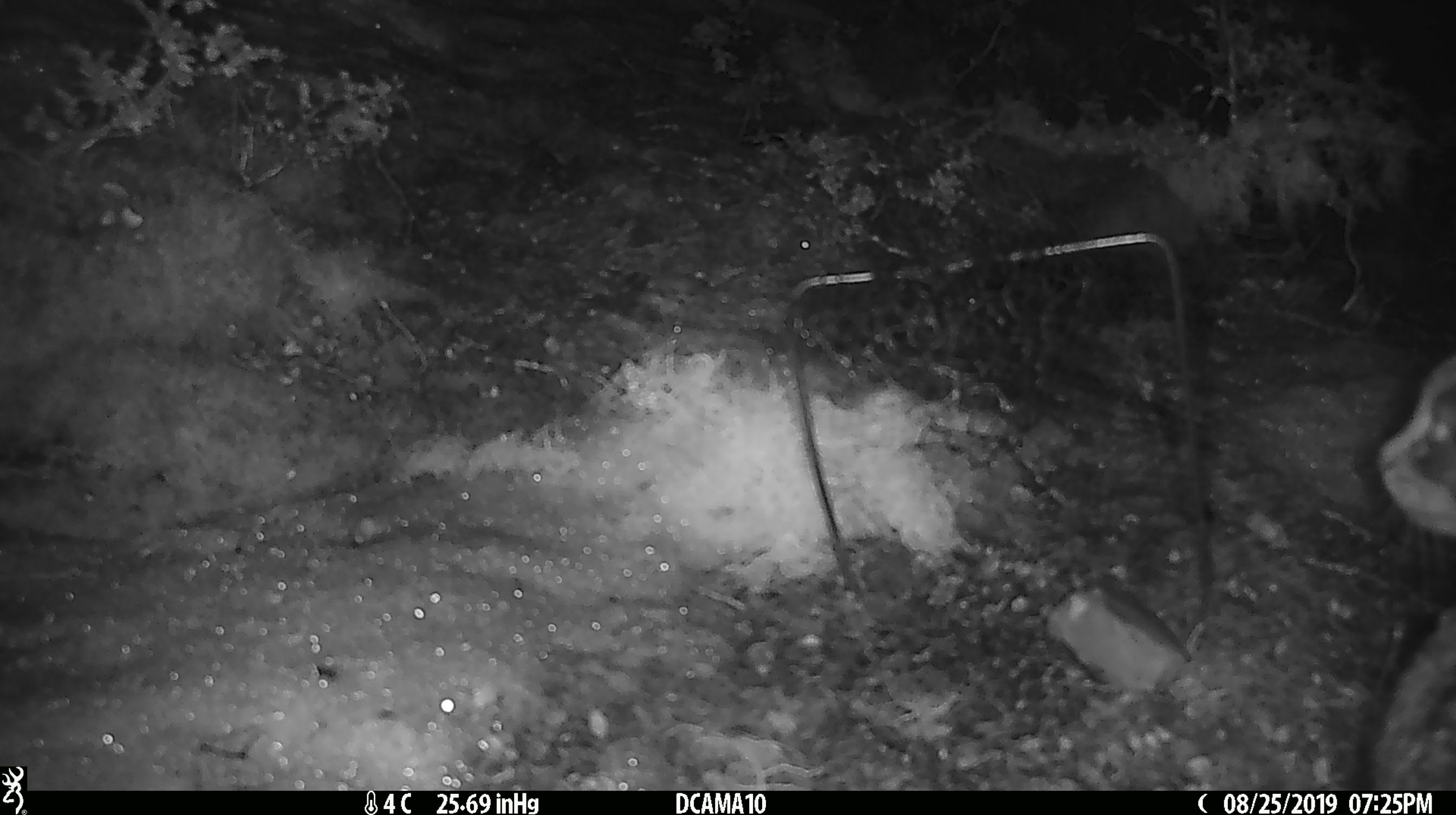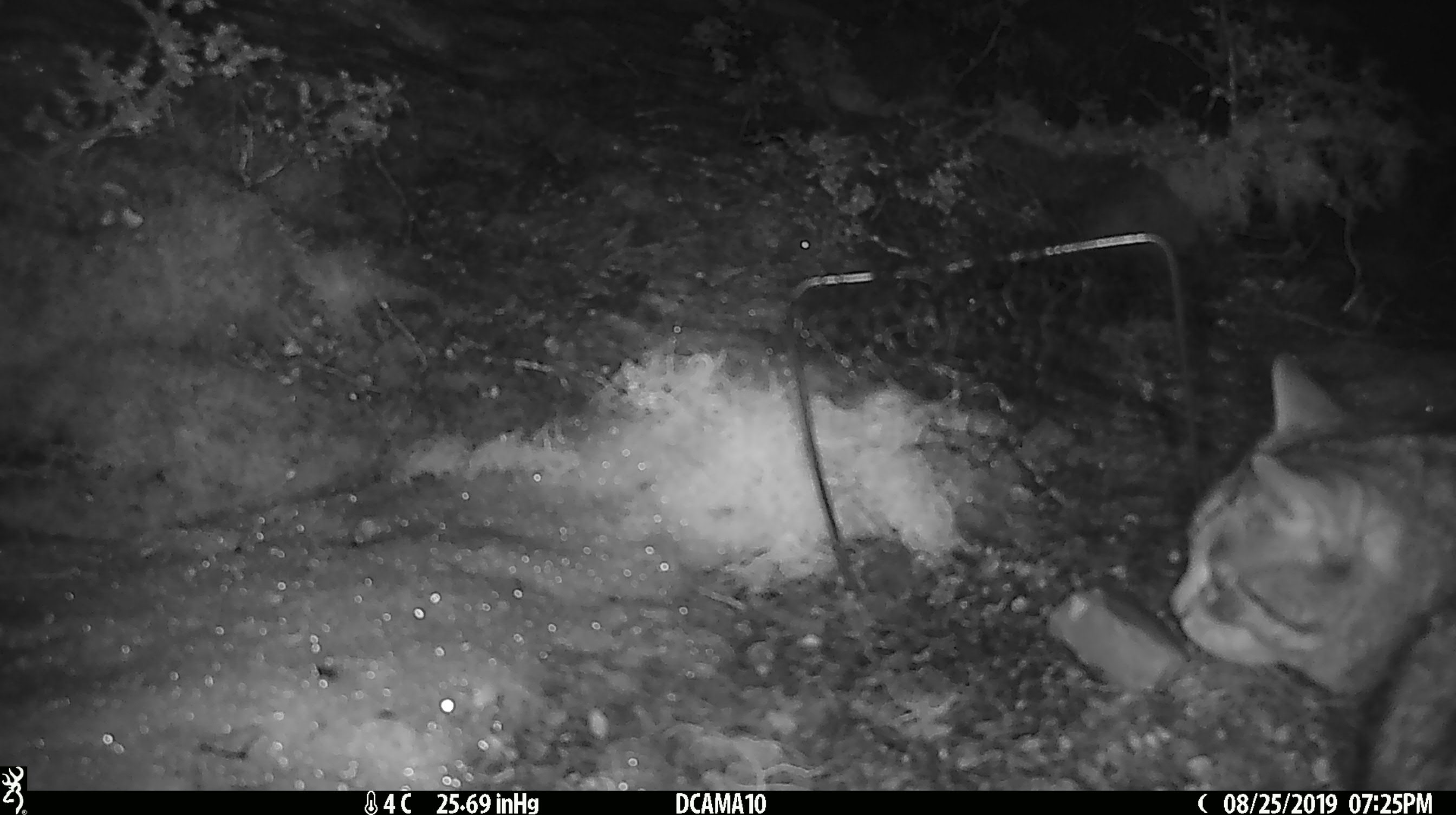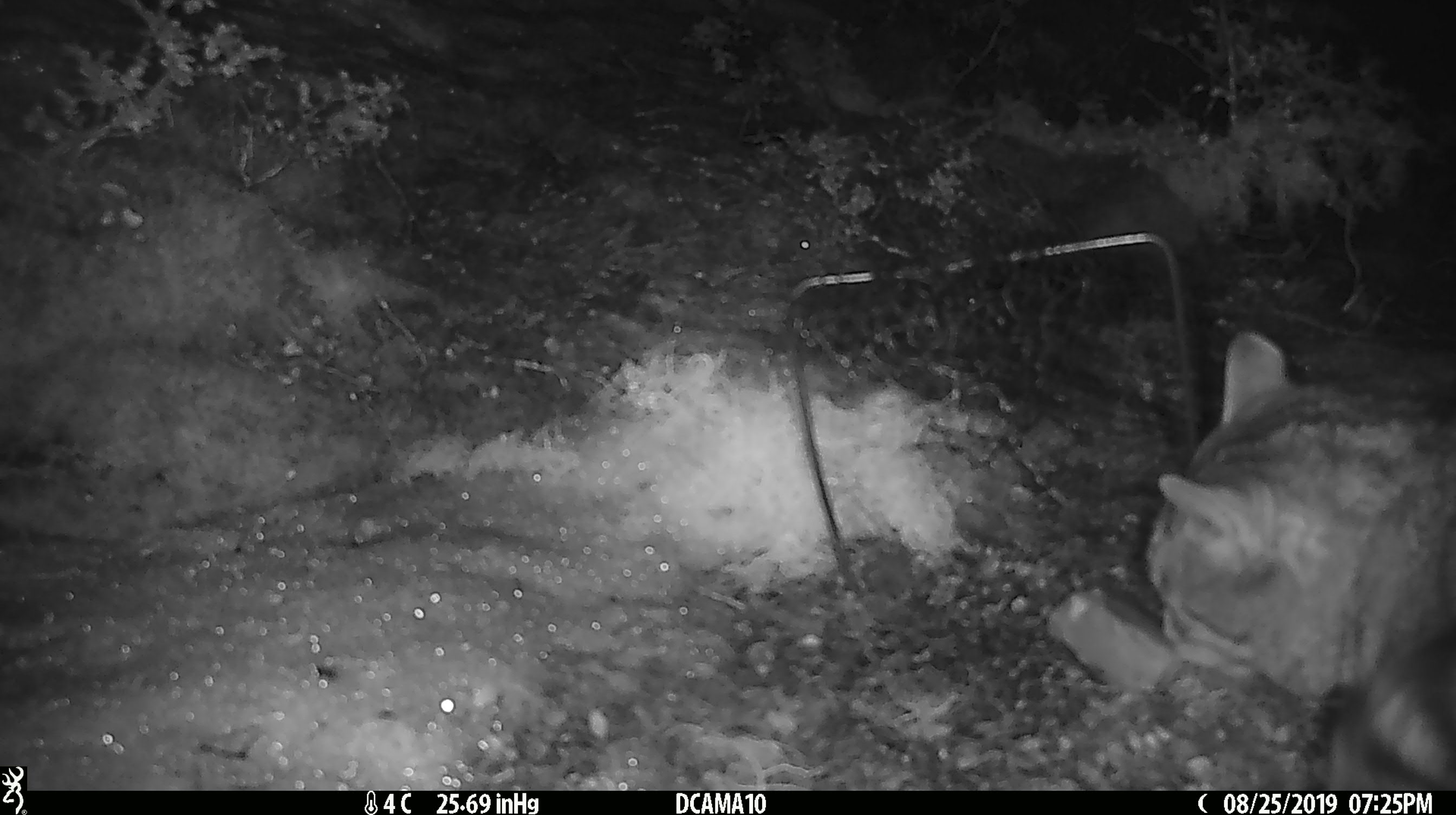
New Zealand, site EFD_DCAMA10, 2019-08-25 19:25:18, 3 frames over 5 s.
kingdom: Animalia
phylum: Chordata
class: Mammalia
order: Carnivora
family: Felidae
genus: Felis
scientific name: Felis catus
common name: domestic cat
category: cat